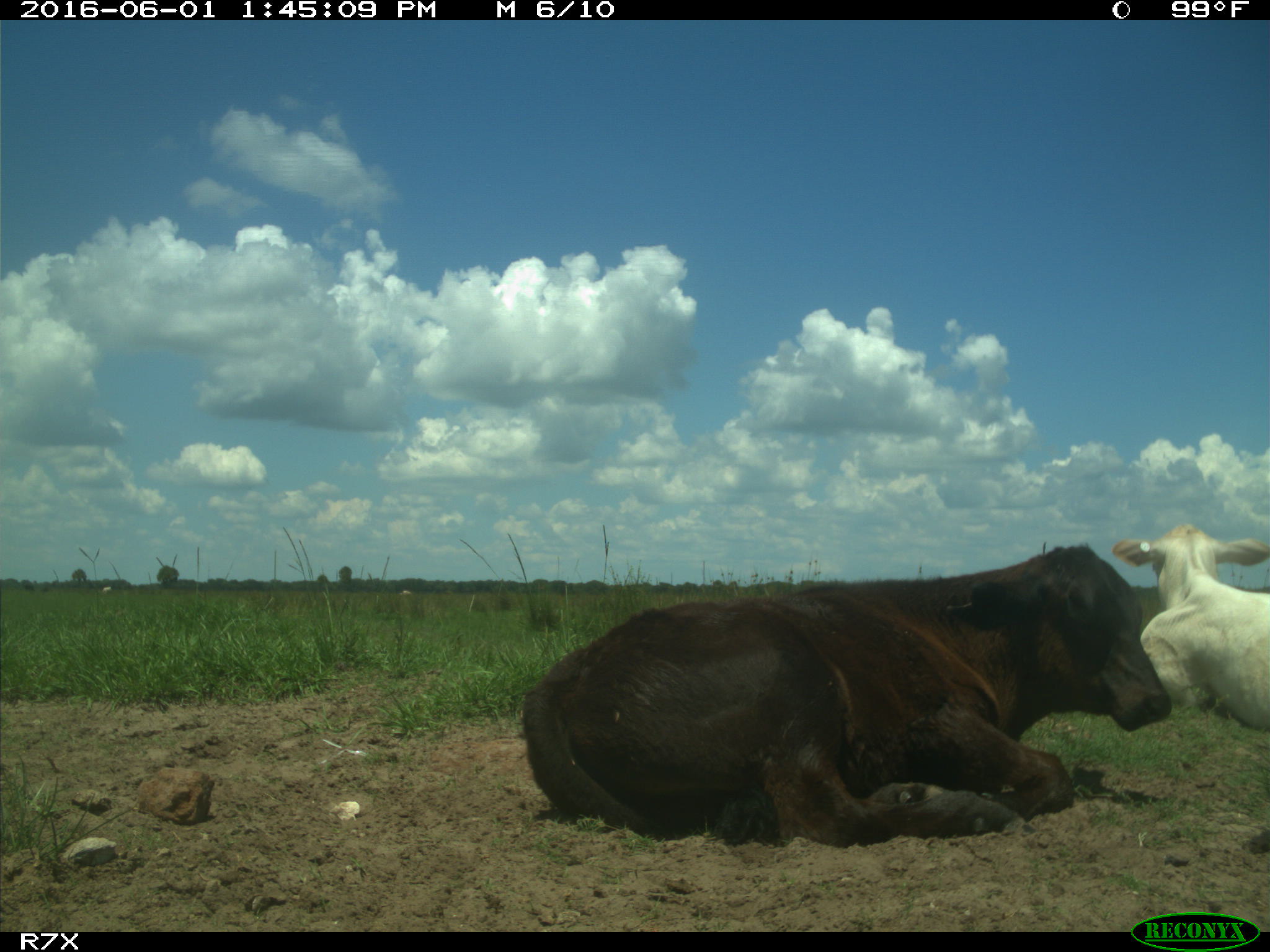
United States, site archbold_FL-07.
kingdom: Animalia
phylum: Chordata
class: Mammalia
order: Artiodactyla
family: Bovidae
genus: Bos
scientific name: Bos taurus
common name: domestic cow